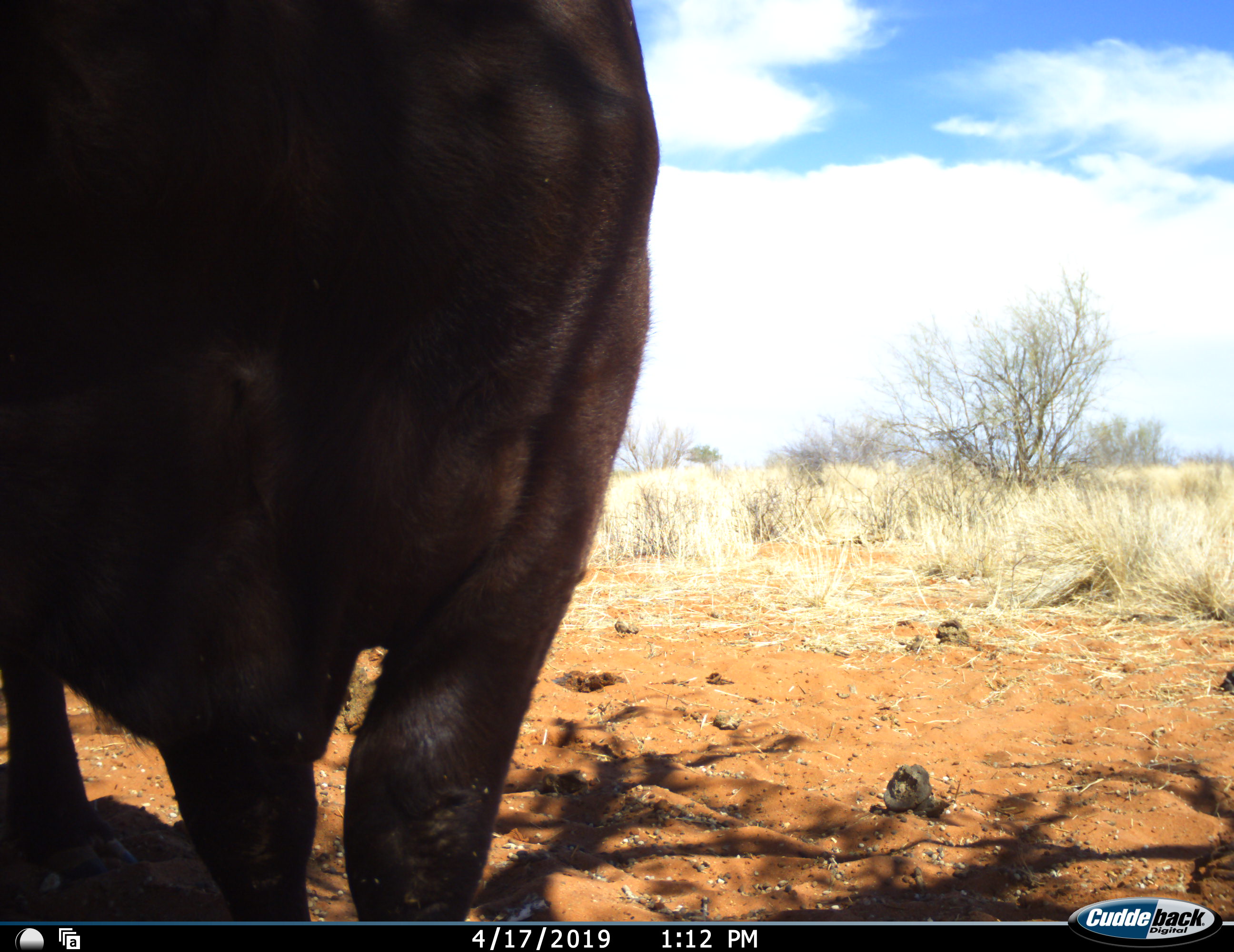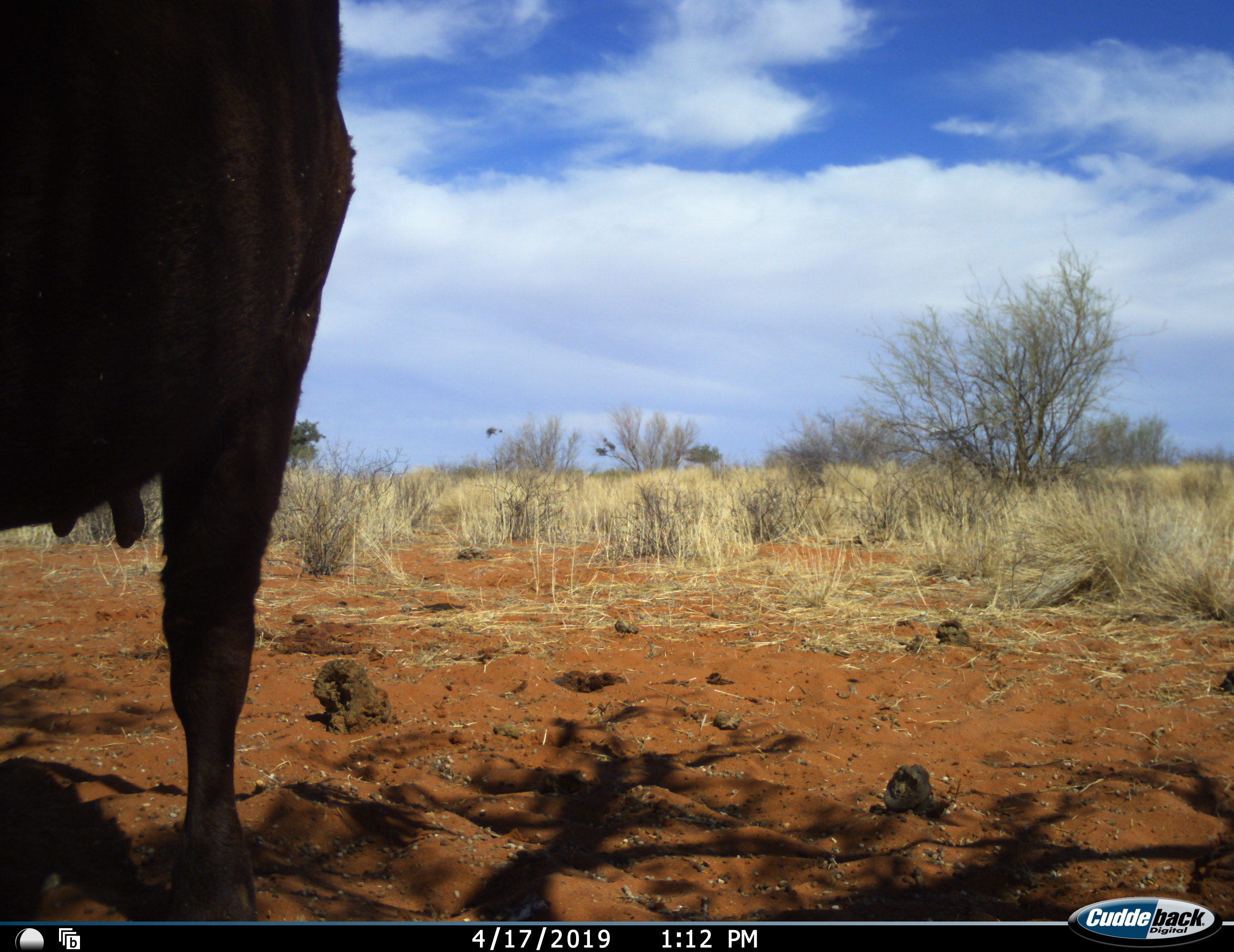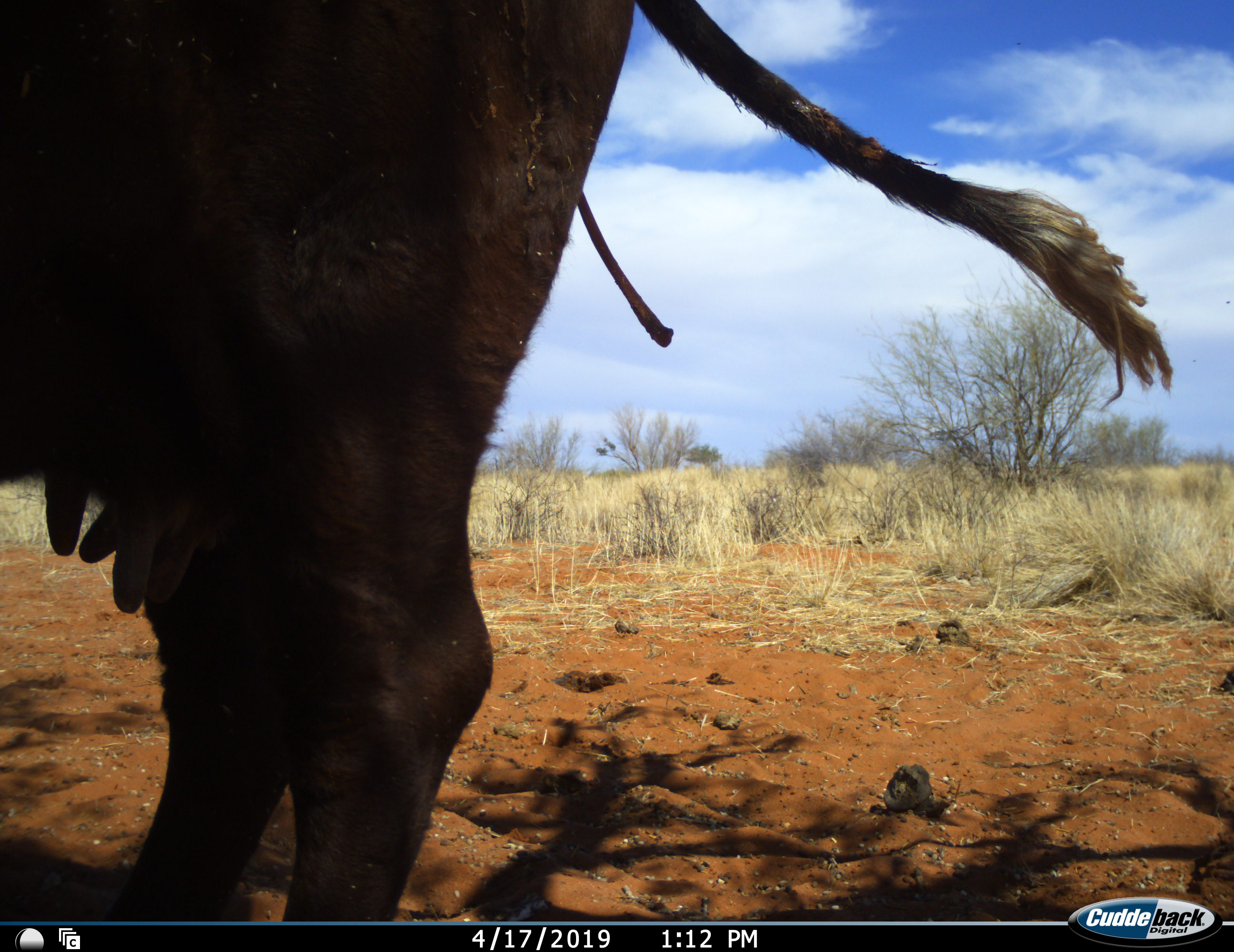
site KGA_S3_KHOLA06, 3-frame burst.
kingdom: Animalia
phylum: Chordata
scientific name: Vertebrata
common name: domestic animal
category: domesticanimal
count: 1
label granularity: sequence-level